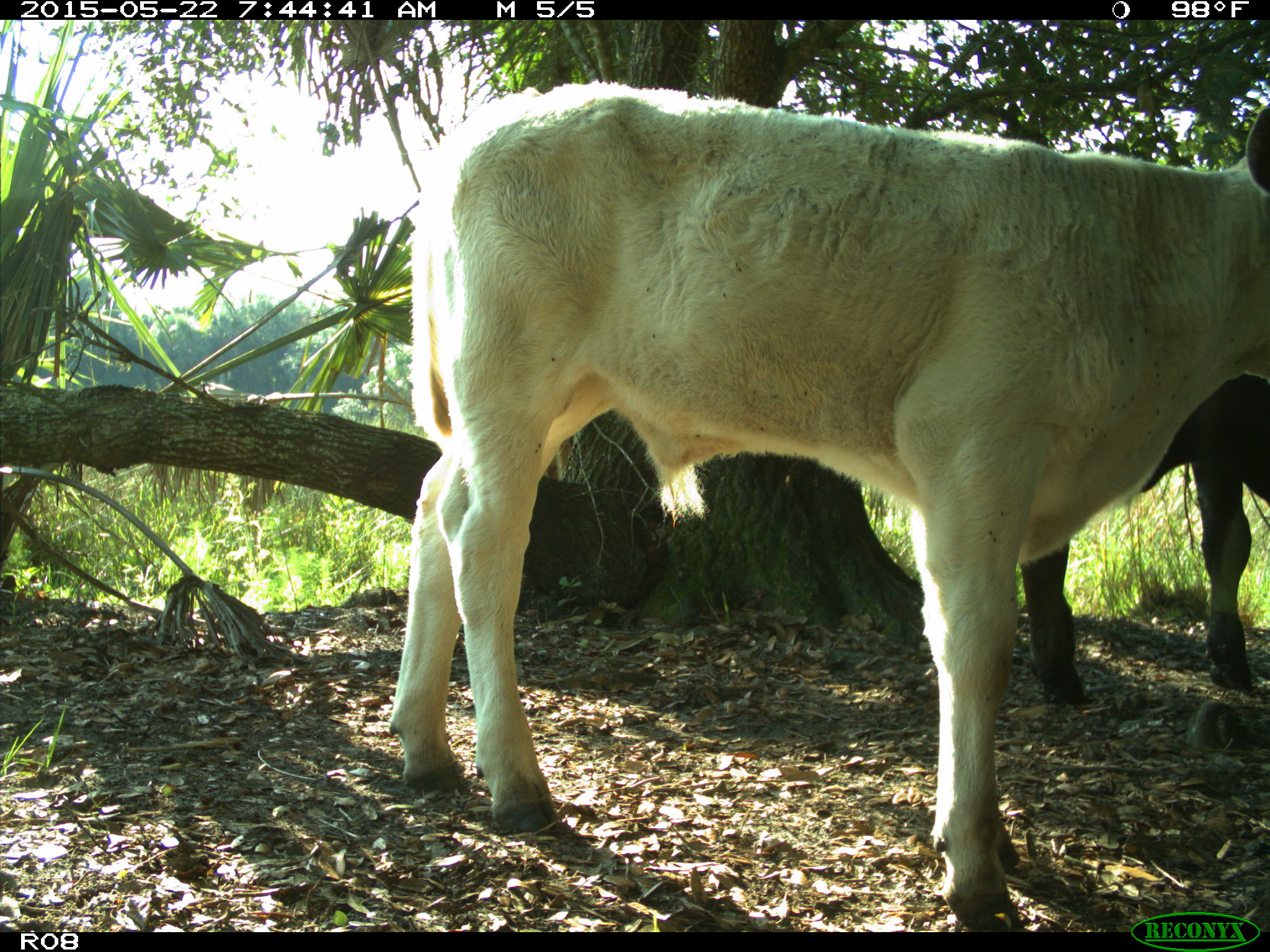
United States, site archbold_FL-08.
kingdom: Animalia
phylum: Chordata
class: Mammalia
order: Artiodactyla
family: Bovidae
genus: Bos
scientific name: Bos taurus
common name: domestic cow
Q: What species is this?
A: Bos taurus (domestic cow).